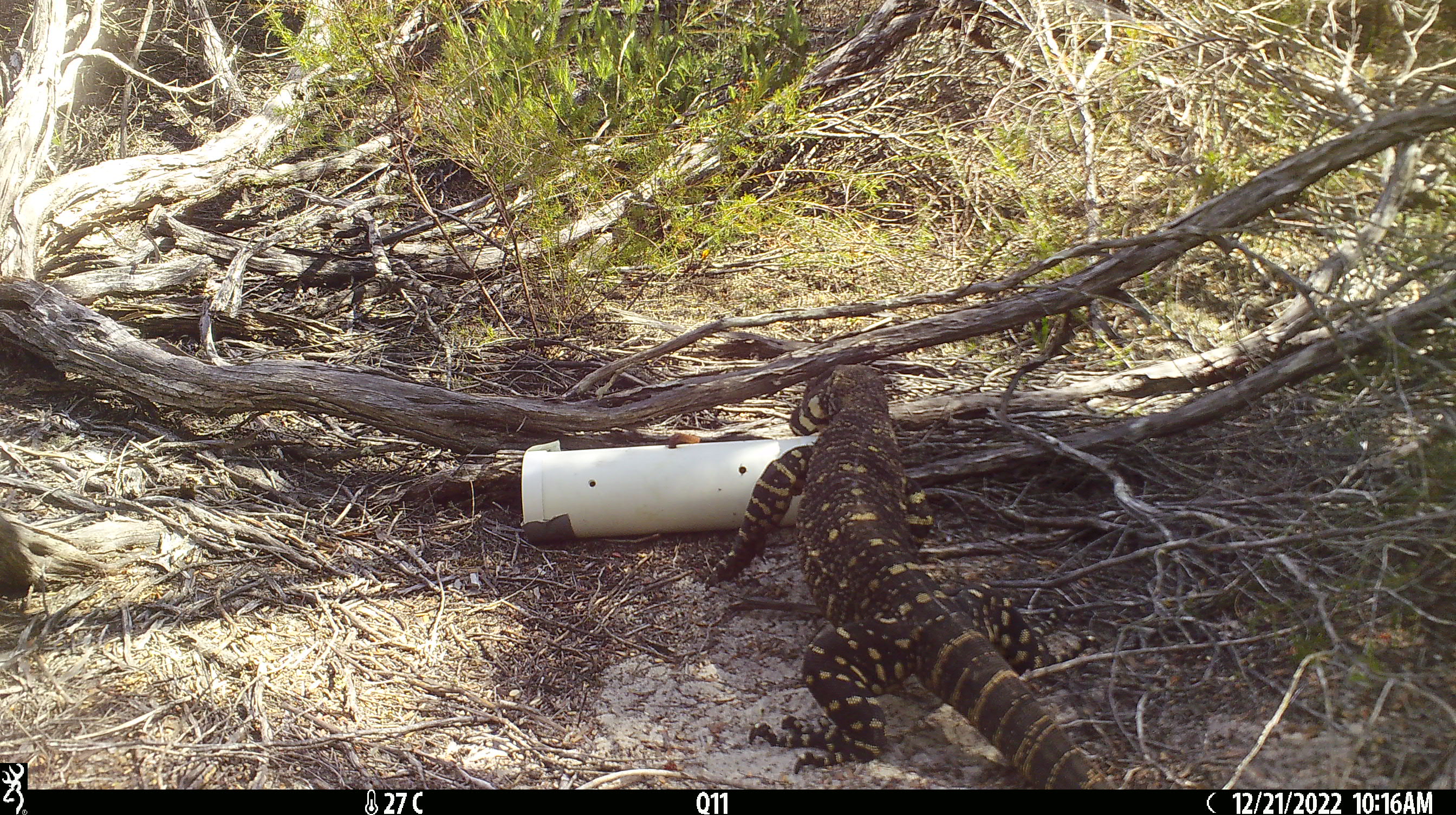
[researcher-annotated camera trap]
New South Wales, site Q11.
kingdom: Animalia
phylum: Chordata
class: Reptilia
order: Squamata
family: Varanidae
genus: Varanus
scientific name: Varanus varius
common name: lace monitor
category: goanna